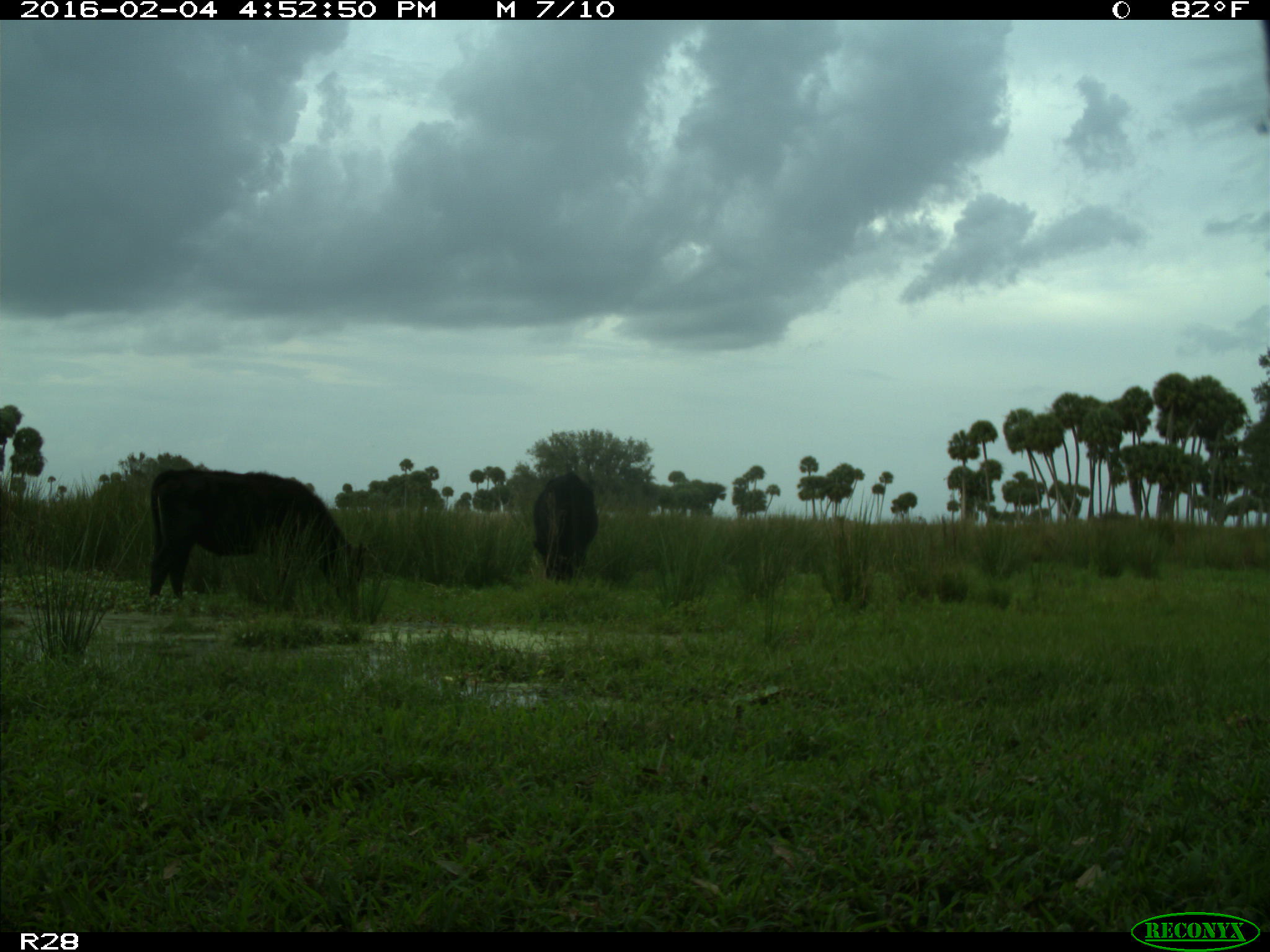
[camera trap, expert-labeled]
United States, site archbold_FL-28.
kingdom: Animalia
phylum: Chordata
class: Mammalia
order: Artiodactyla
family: Bovidae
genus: Bos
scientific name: Bos taurus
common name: domestic cow